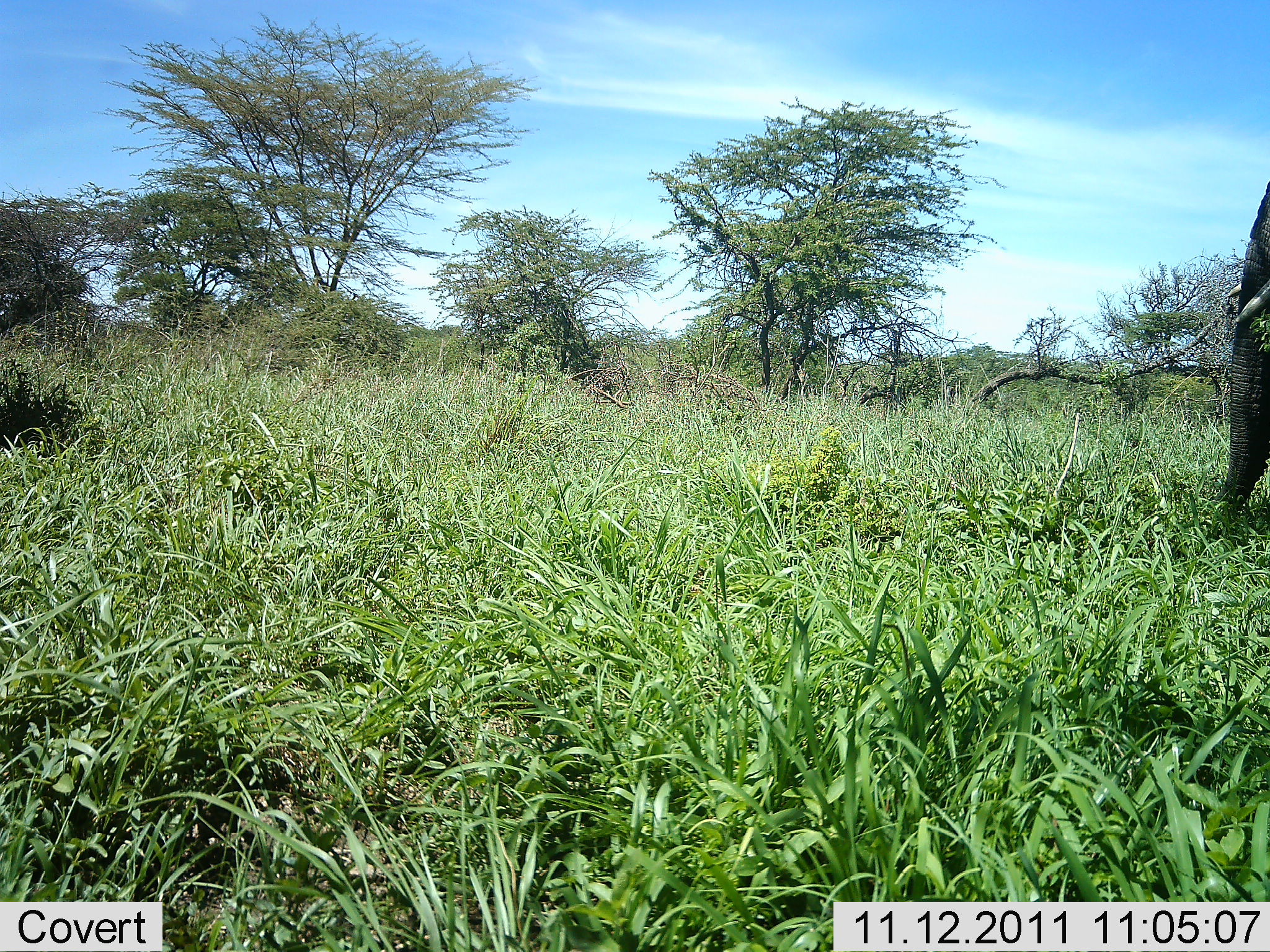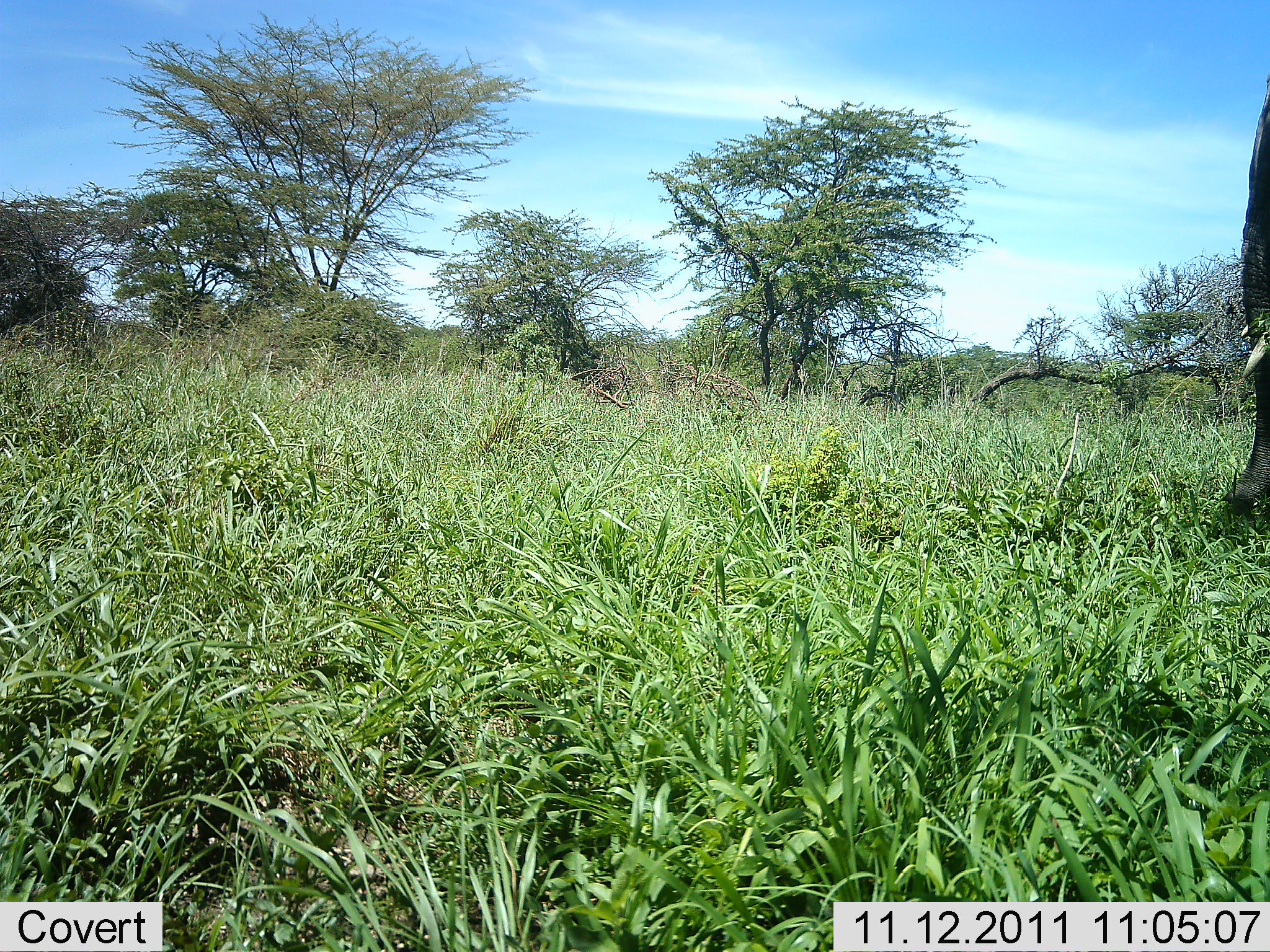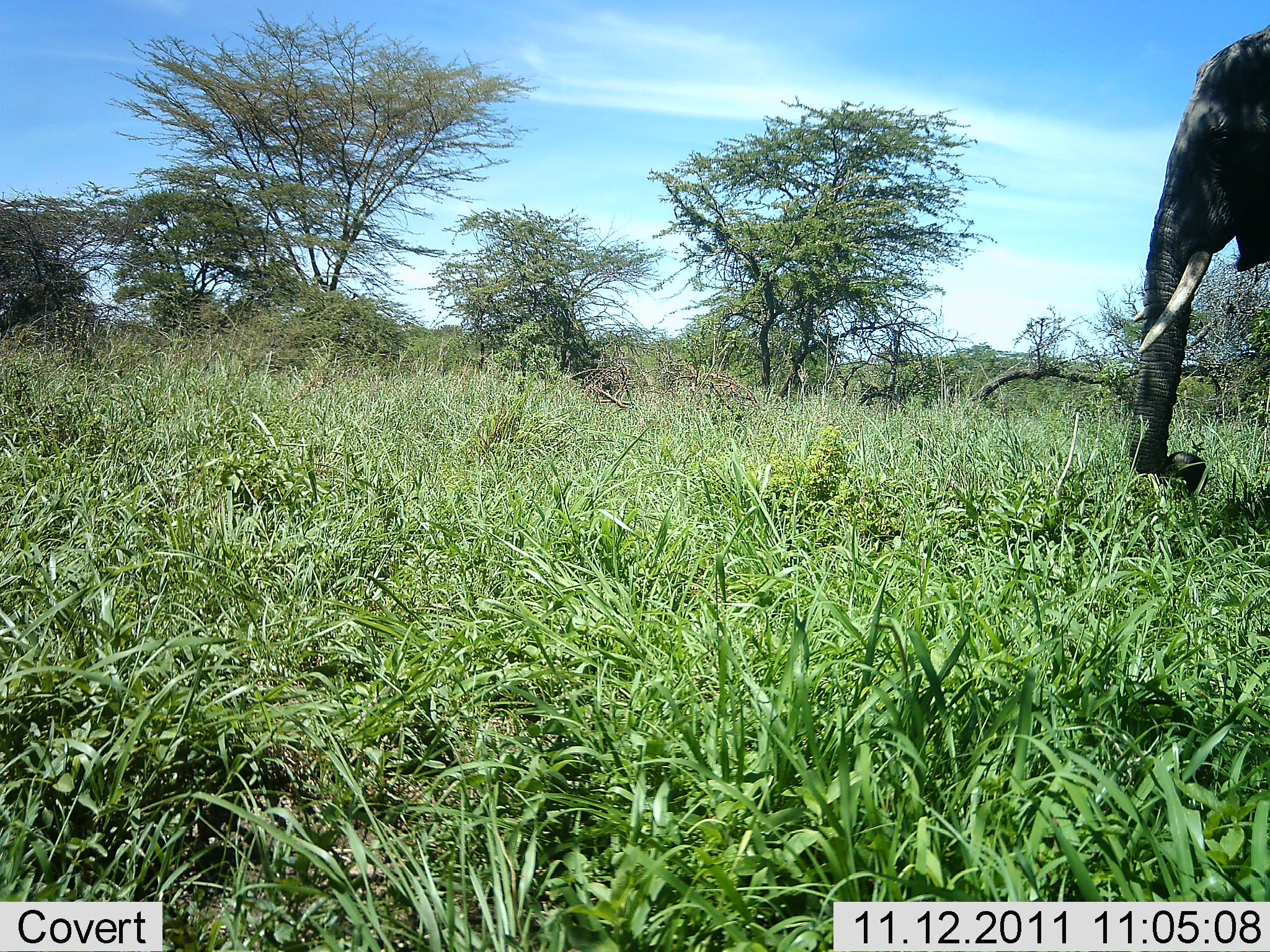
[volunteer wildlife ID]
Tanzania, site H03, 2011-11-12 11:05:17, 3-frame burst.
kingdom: Animalia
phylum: Chordata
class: Mammalia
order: Proboscidea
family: Elephantidae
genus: Loxodonta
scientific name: Loxodonta africana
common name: african bush elephant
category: elephant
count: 1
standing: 38%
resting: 0%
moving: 50%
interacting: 0%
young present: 0%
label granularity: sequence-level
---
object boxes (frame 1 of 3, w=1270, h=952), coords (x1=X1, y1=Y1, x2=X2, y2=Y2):
animal: (x1=1212, y1=182, x2=1270, y2=540)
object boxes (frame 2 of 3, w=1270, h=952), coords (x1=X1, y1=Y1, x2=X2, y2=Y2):
animal: (x1=1221, y1=66, x2=1270, y2=531)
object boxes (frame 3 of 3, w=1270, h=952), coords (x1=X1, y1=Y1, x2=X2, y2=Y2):
animal: (x1=1125, y1=26, x2=1270, y2=495)